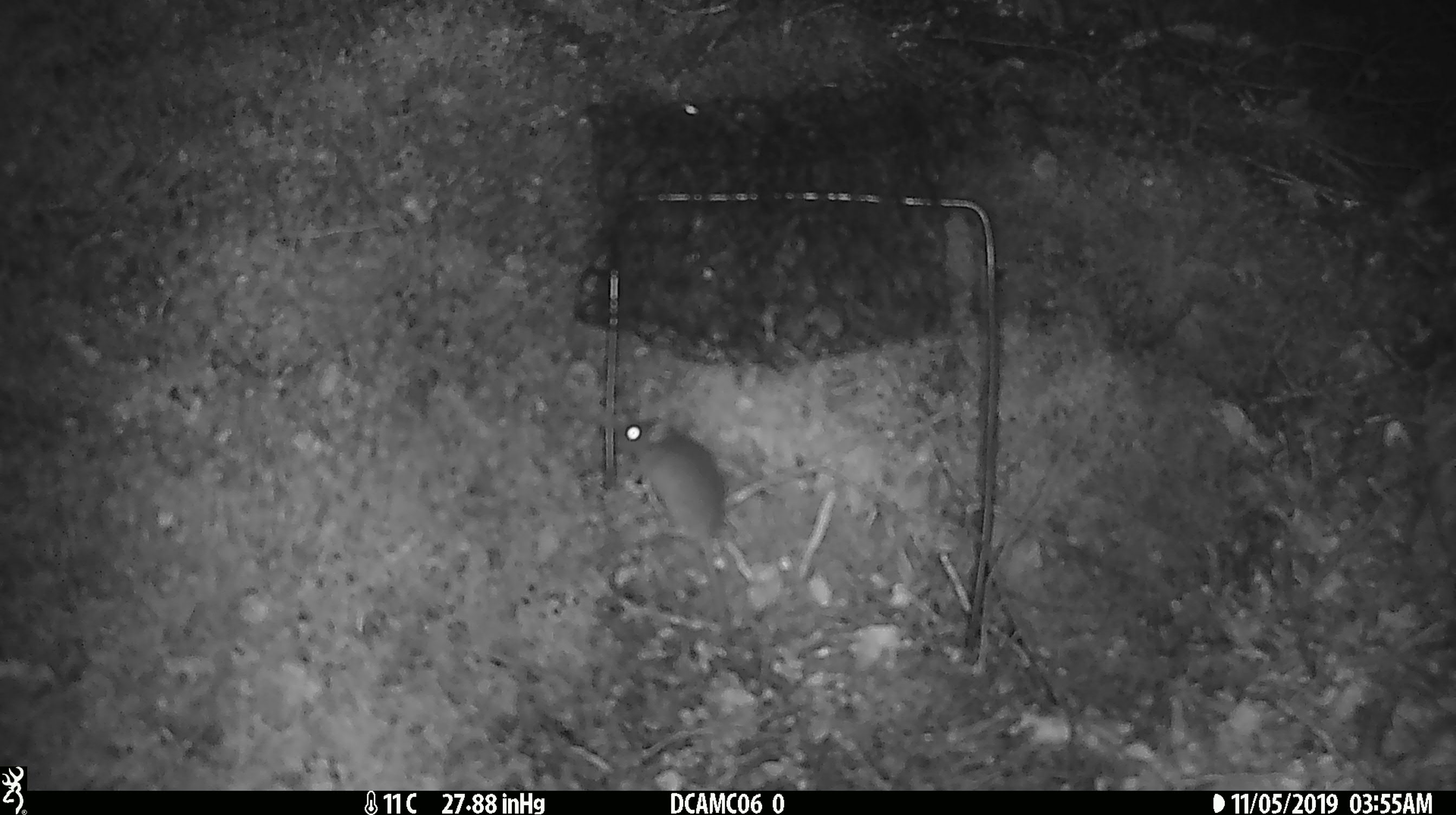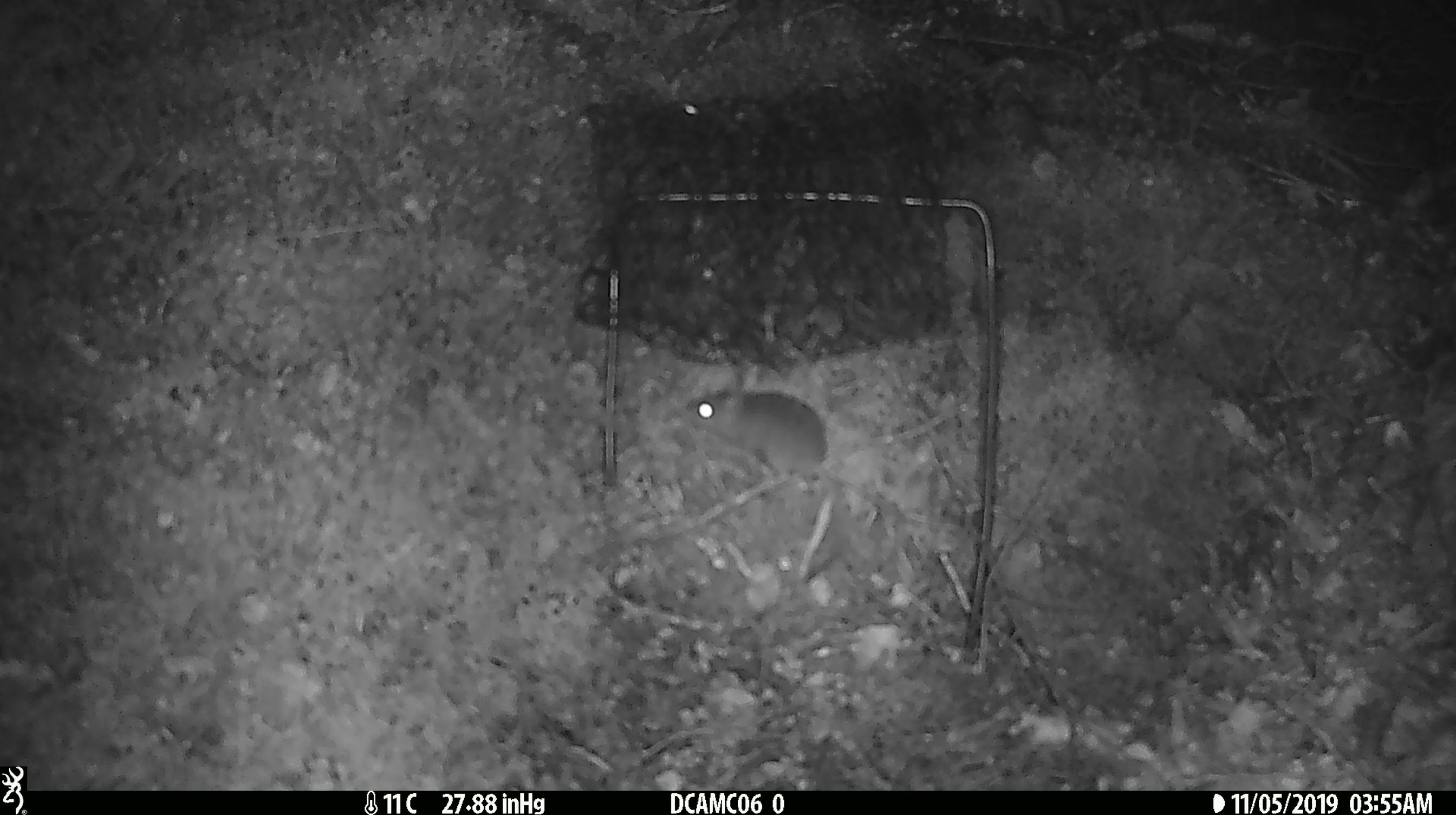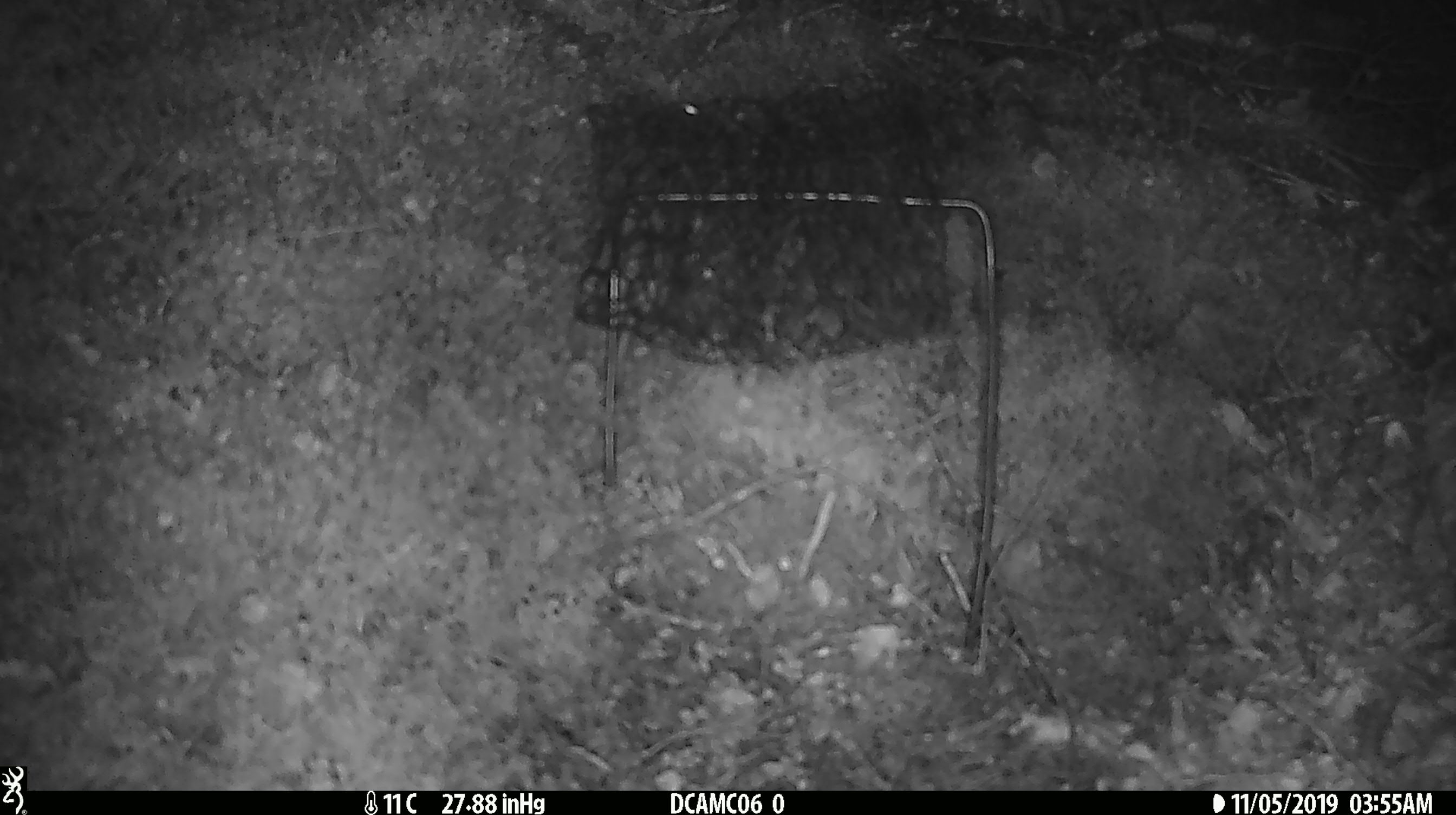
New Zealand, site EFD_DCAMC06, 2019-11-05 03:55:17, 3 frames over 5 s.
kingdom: Animalia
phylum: Chordata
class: Mammalia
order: Rodentia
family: Muridae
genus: Mus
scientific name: Mus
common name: mouse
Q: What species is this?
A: Mouse (Mus).